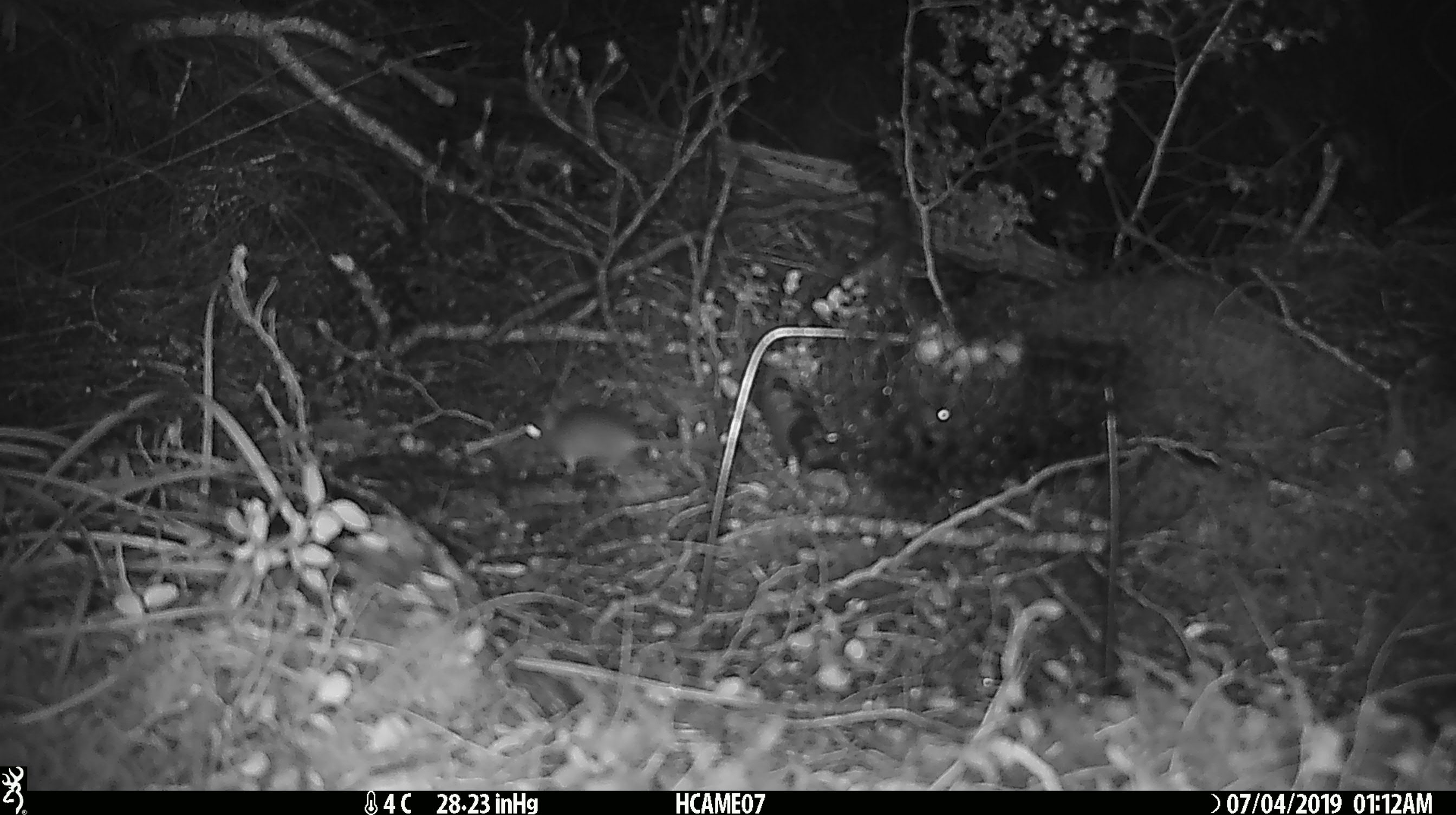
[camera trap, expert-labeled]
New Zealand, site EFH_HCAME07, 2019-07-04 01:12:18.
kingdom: Animalia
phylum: Chordata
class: Mammalia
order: Rodentia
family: Muridae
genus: Mus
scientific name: Mus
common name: mouse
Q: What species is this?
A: Mouse (Mus).